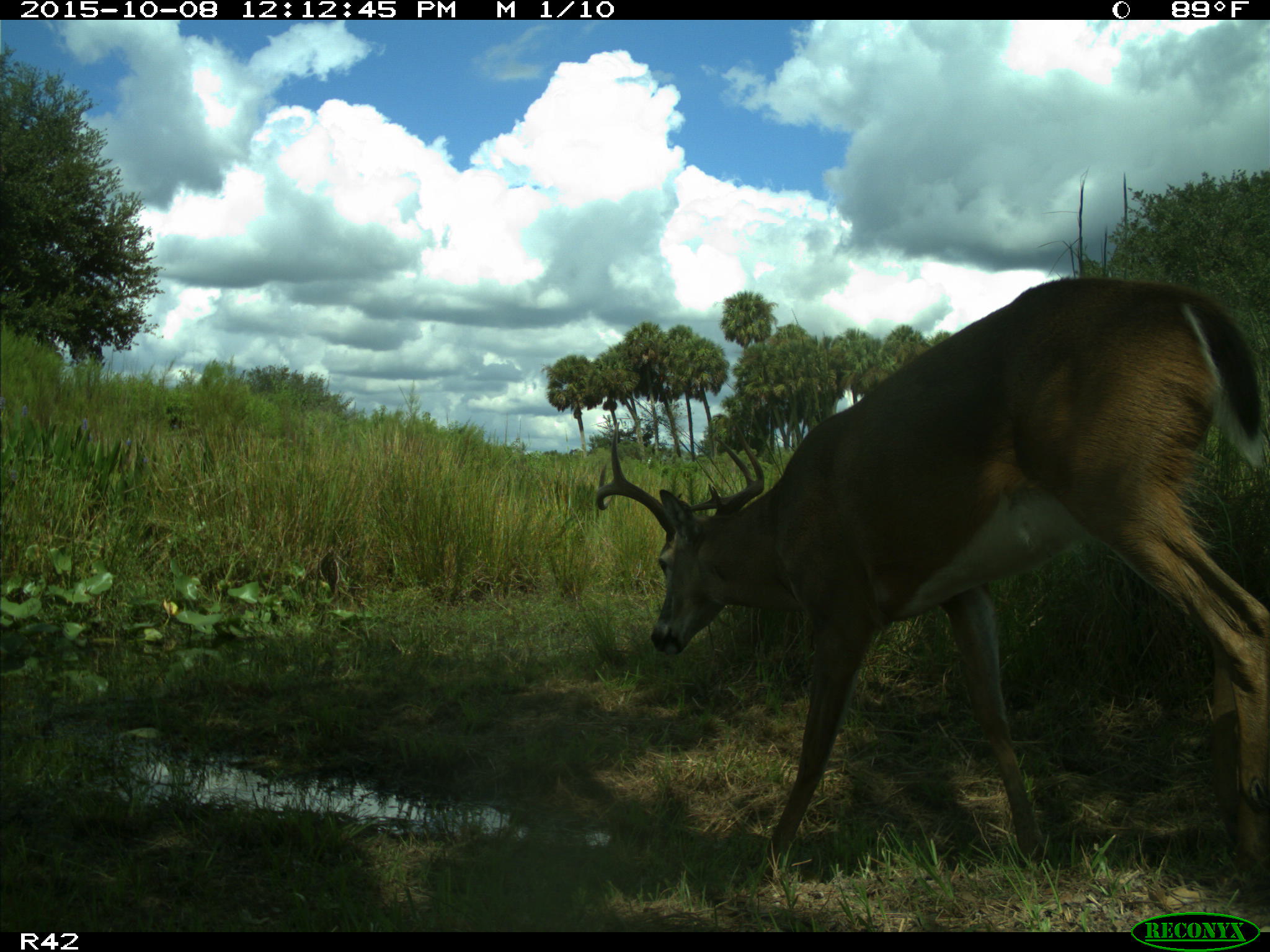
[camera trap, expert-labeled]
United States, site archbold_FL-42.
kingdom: Animalia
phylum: Chordata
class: Mammalia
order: Artiodactyla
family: Cervidae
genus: Odocoileus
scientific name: Odocoileus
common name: deer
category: unidentified deer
Unidentified deer (deer) (Odocoileus).